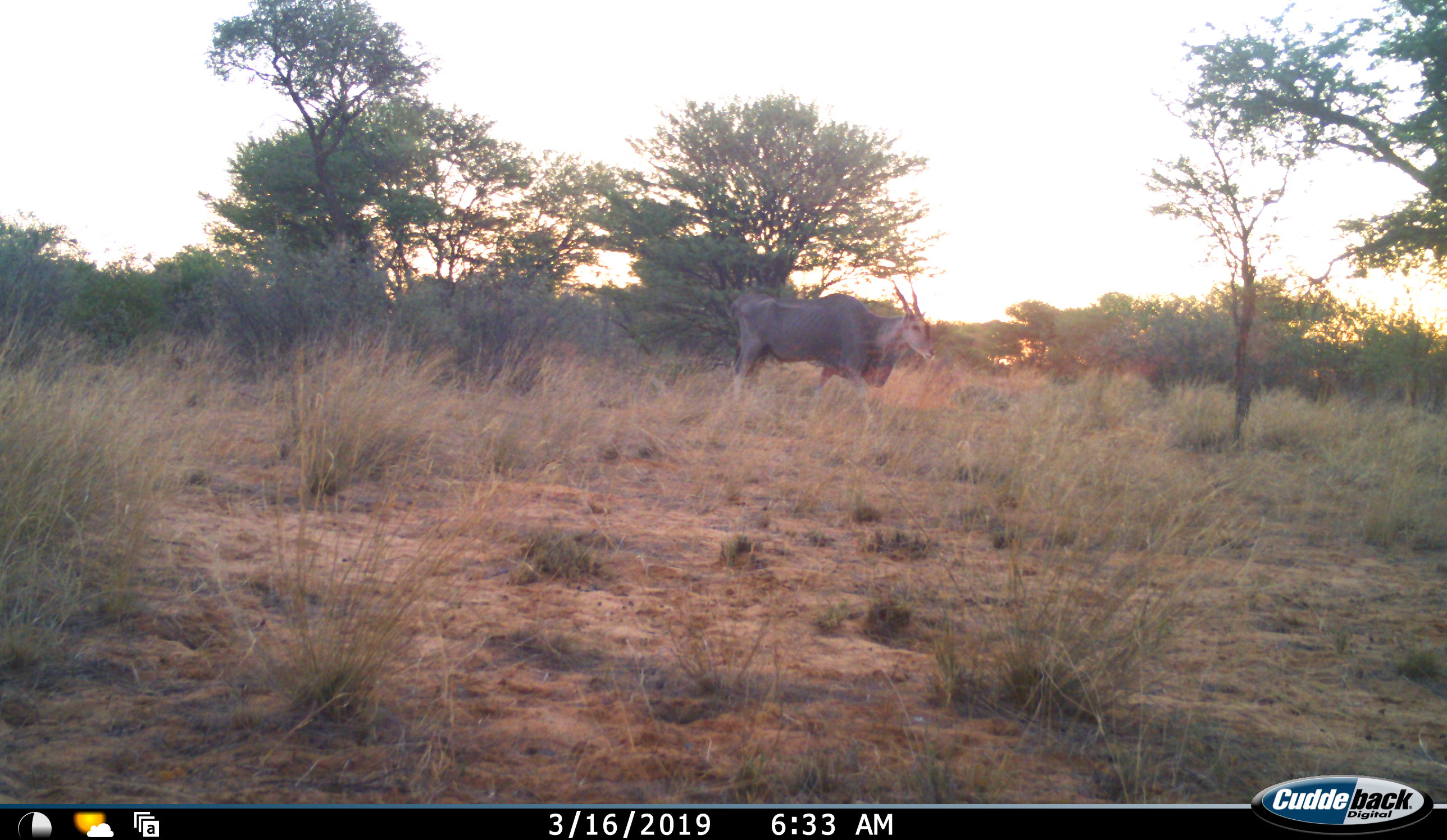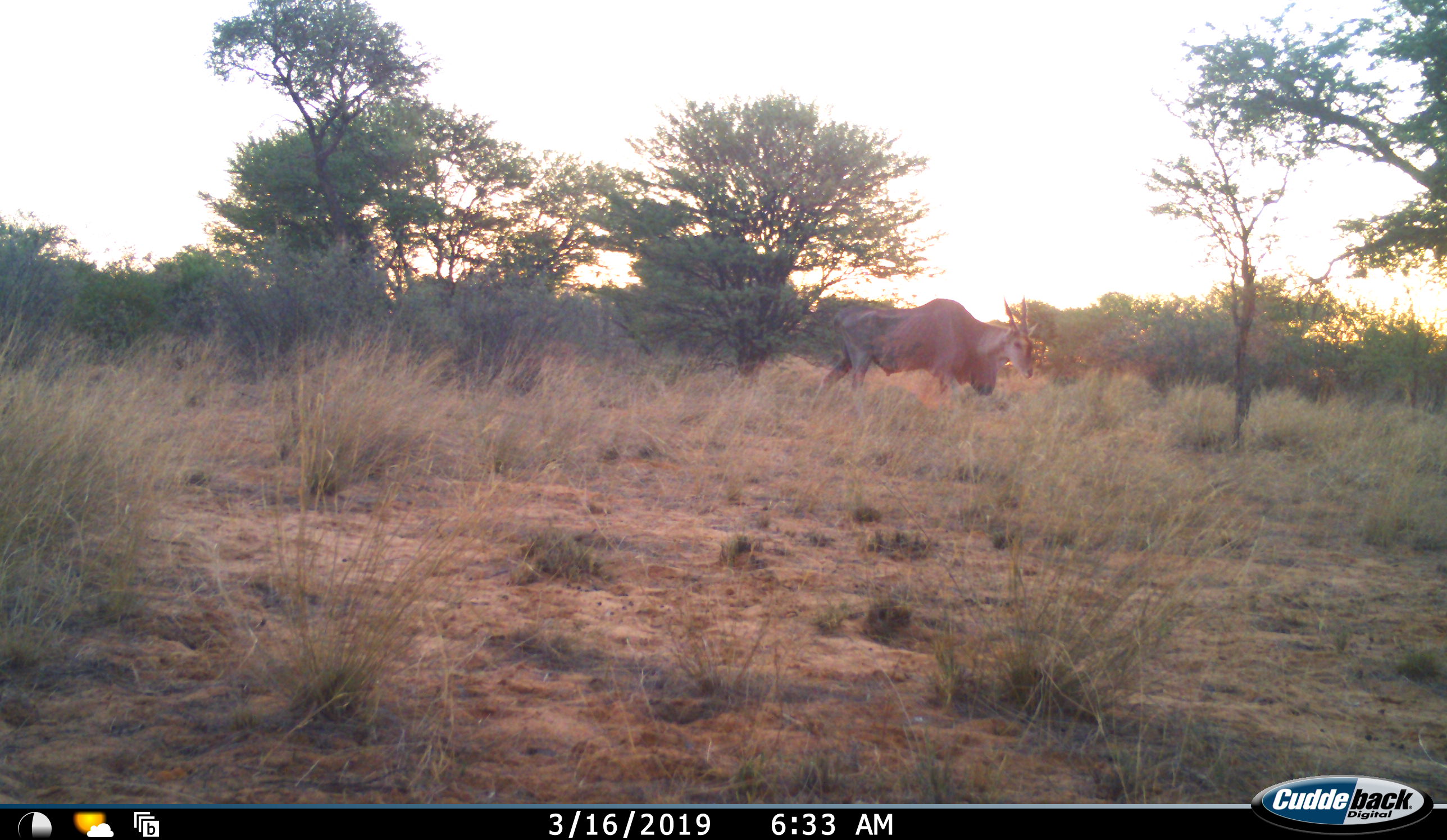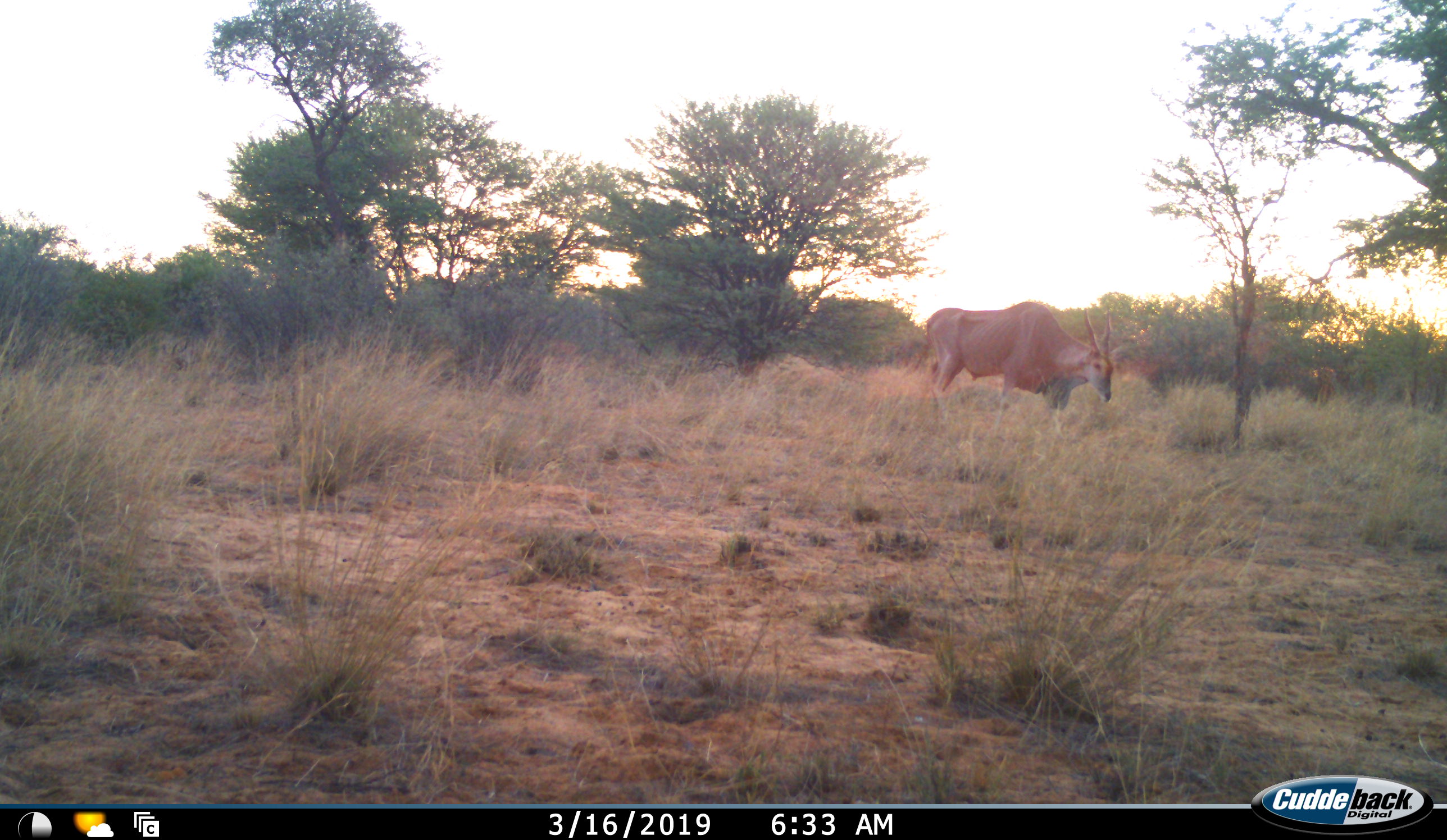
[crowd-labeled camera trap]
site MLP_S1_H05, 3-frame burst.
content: unidentified animal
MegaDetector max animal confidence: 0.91